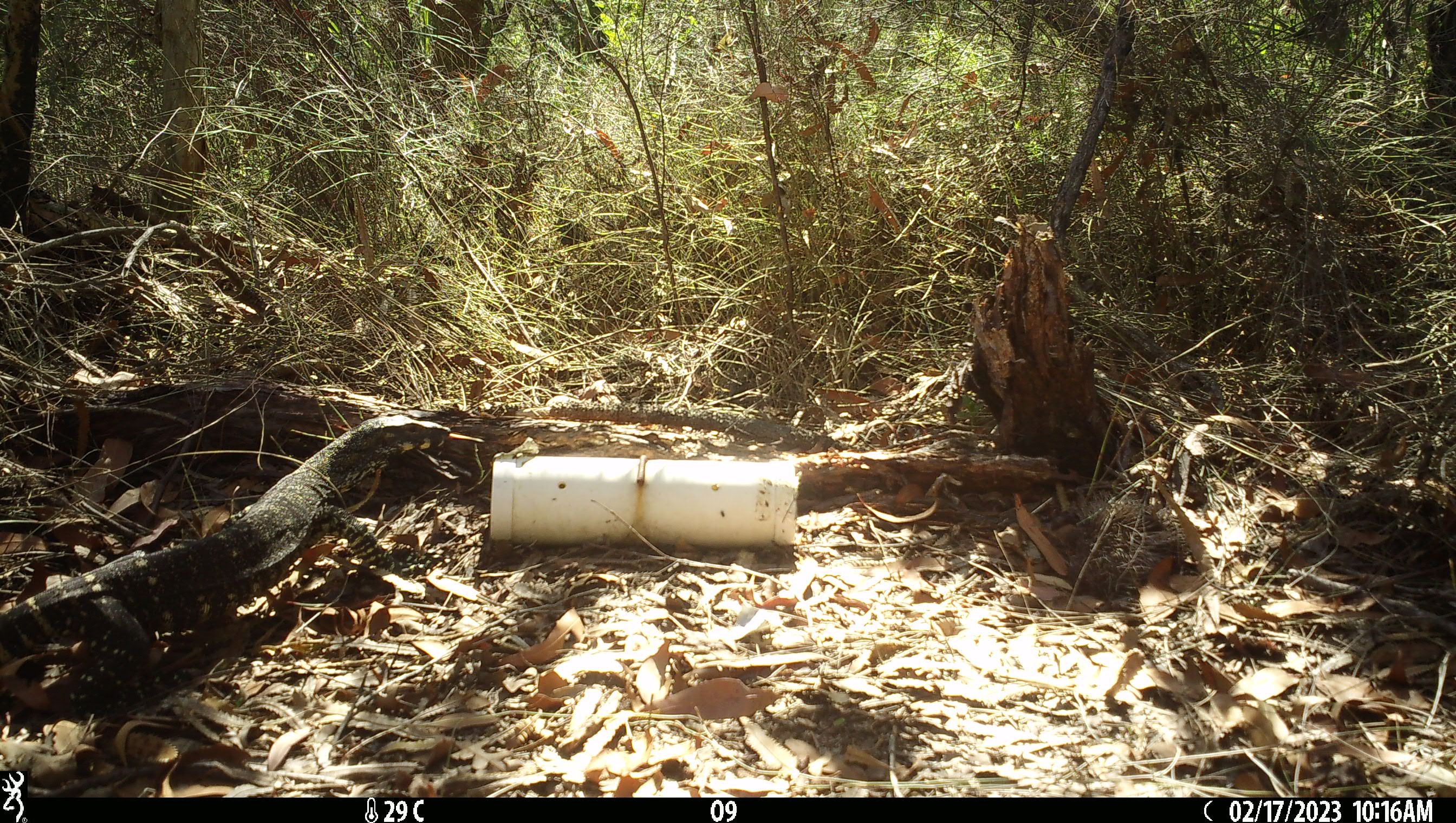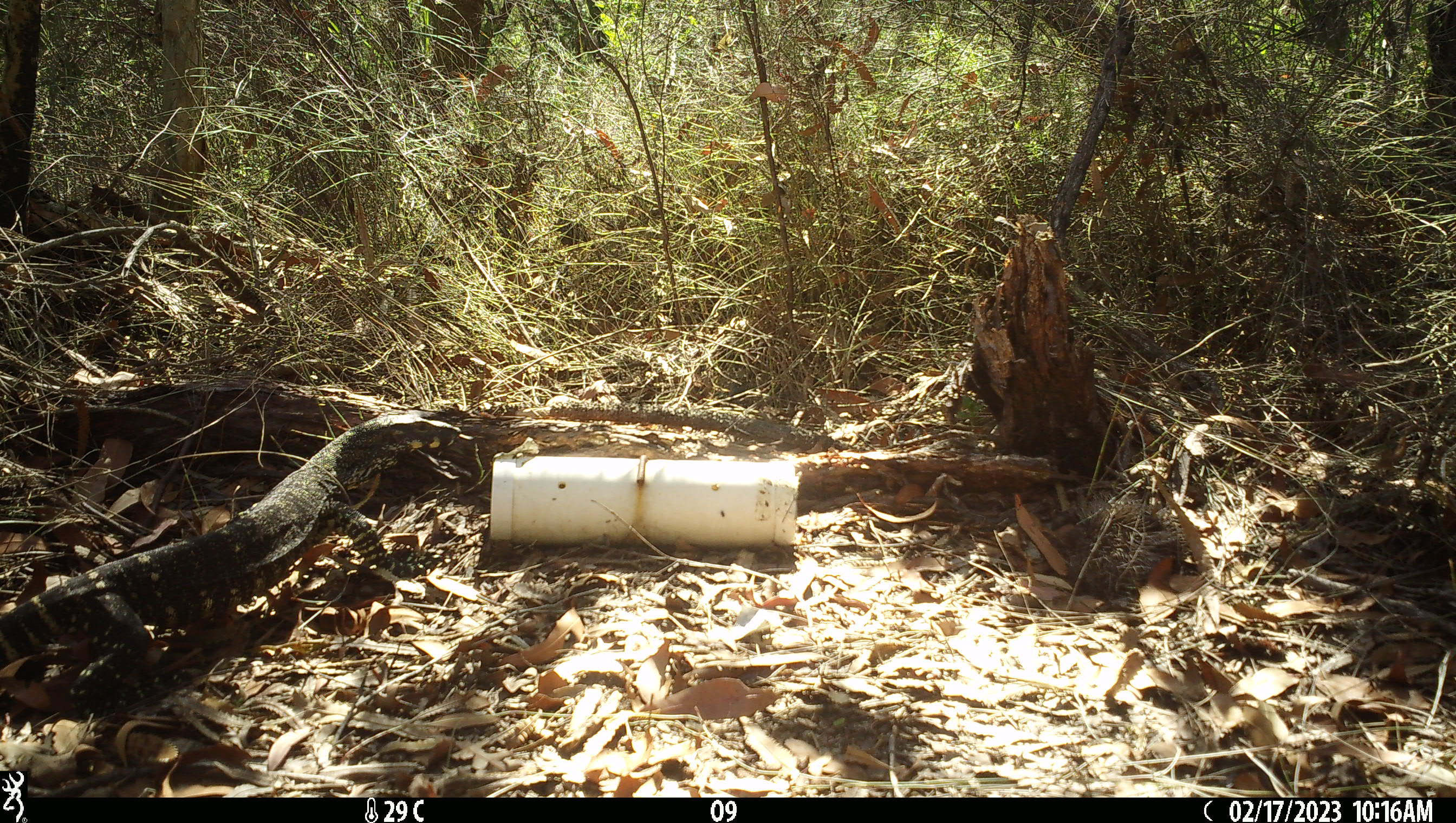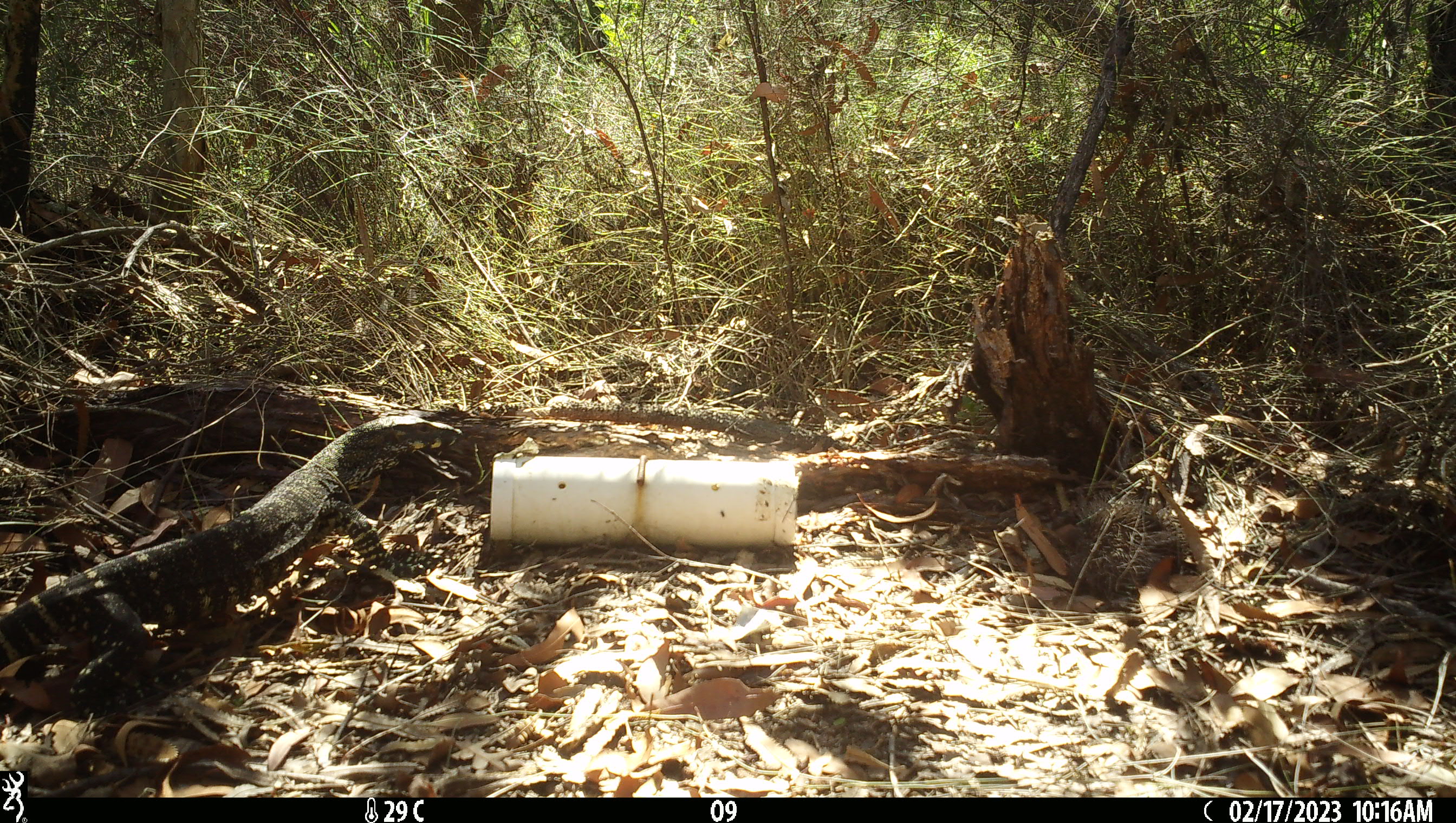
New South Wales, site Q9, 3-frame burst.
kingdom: Animalia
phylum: Chordata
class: Reptilia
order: Squamata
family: Varanidae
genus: Varanus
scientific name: Varanus varius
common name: lace monitor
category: goanna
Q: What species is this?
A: Goanna (lace monitor) (Varanus varius).